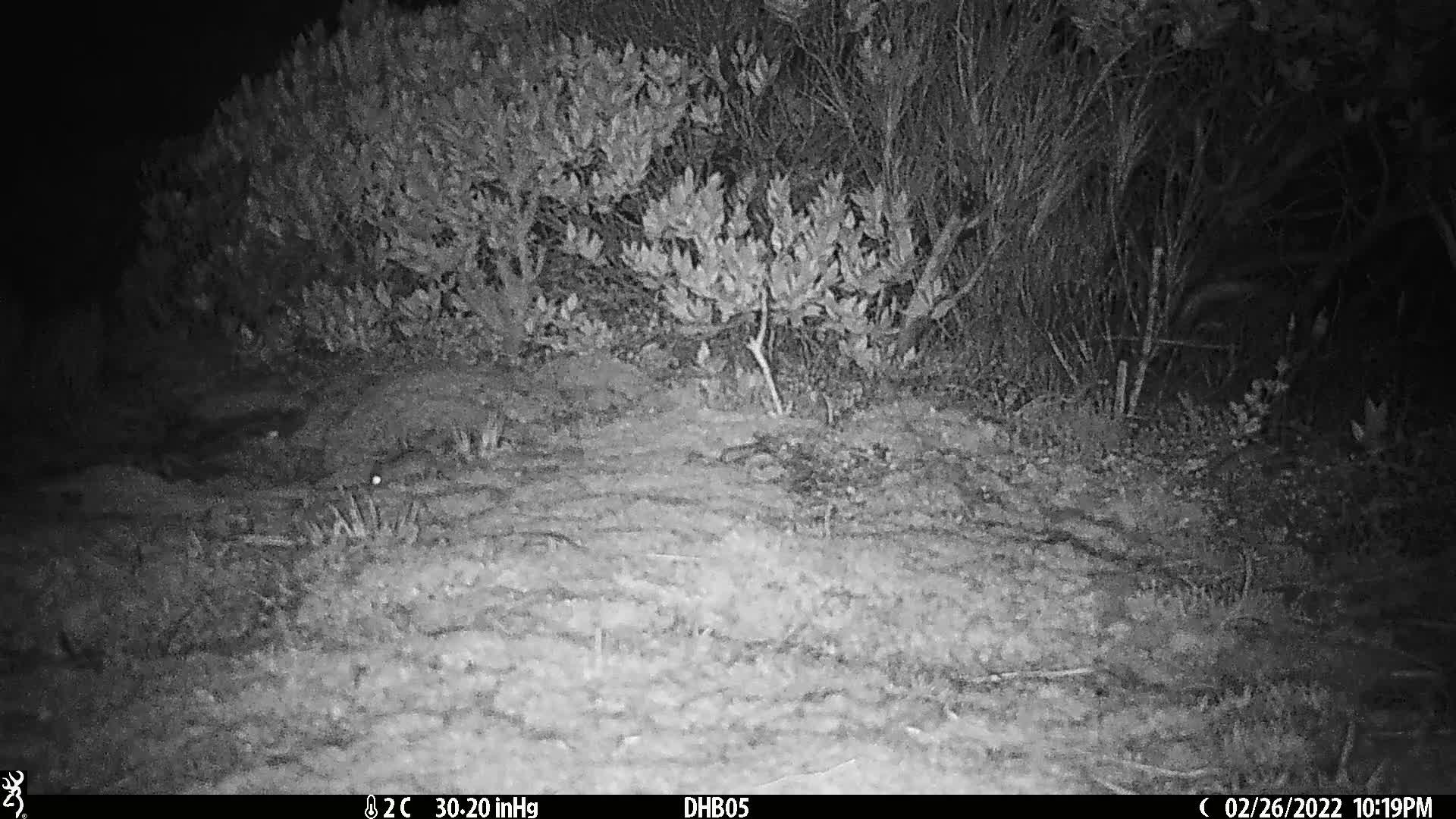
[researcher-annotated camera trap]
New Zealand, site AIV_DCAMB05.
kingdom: Animalia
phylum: Chordata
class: Mammalia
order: Rodentia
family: Muridae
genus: Mus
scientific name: Mus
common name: mouse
Mouse (Mus).